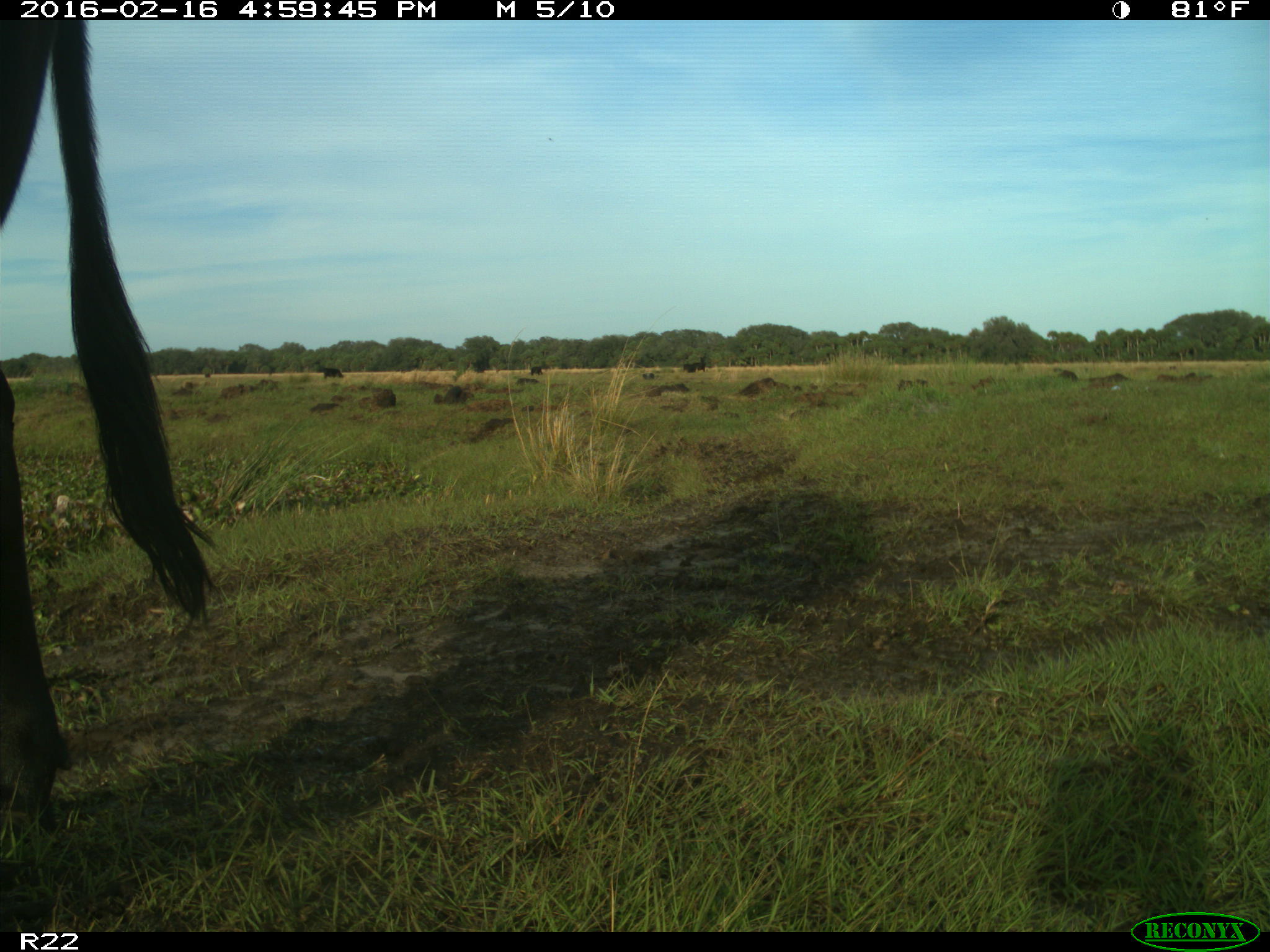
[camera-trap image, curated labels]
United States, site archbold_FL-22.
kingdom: Animalia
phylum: Chordata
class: Mammalia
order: Artiodactyla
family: Bovidae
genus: Bos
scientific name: Bos taurus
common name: domestic cow